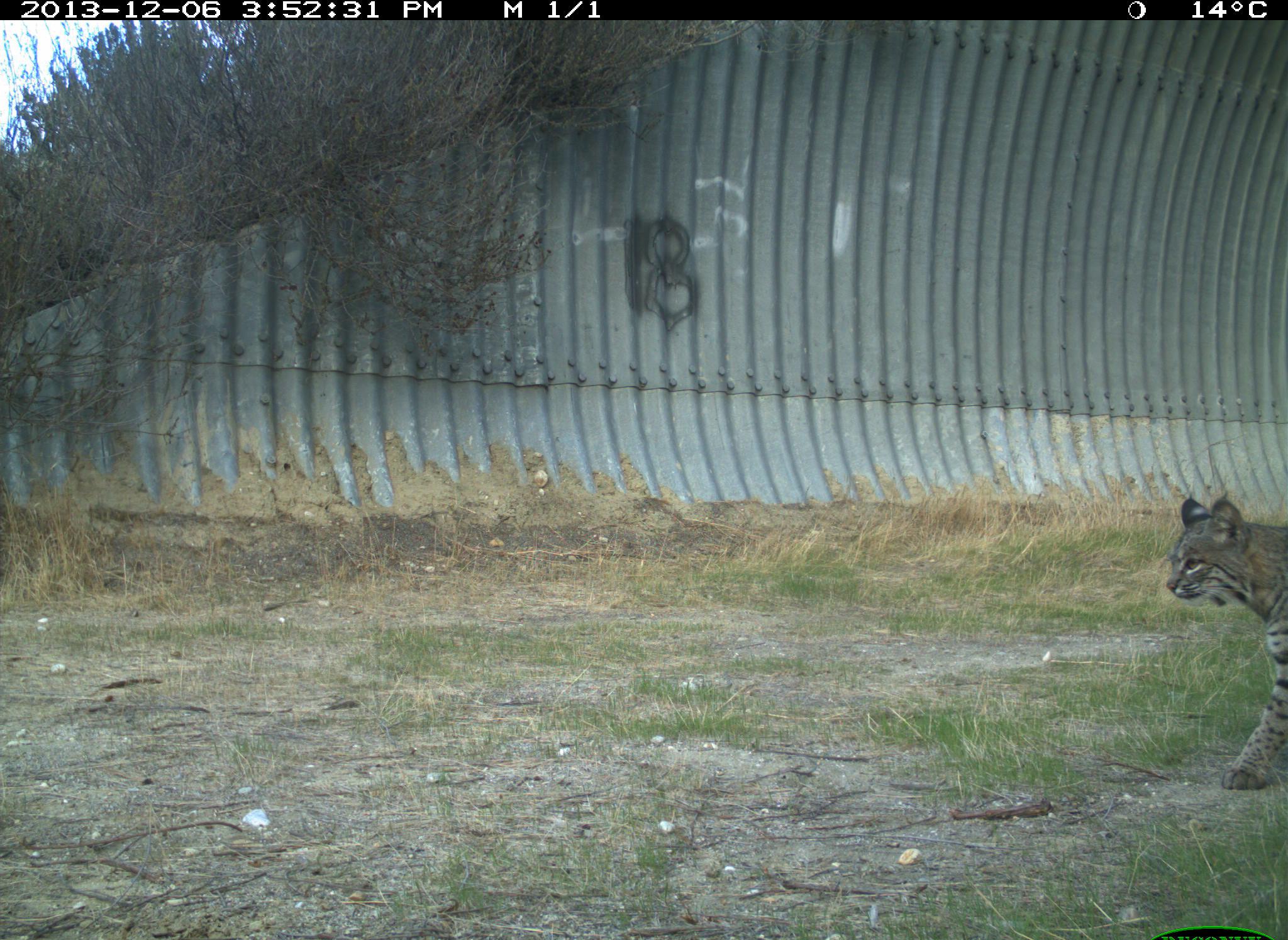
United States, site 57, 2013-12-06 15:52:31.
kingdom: Animalia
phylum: Chordata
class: Mammalia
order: Carnivora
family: Felidae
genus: Lynx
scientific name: Lynx rufus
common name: bobcat